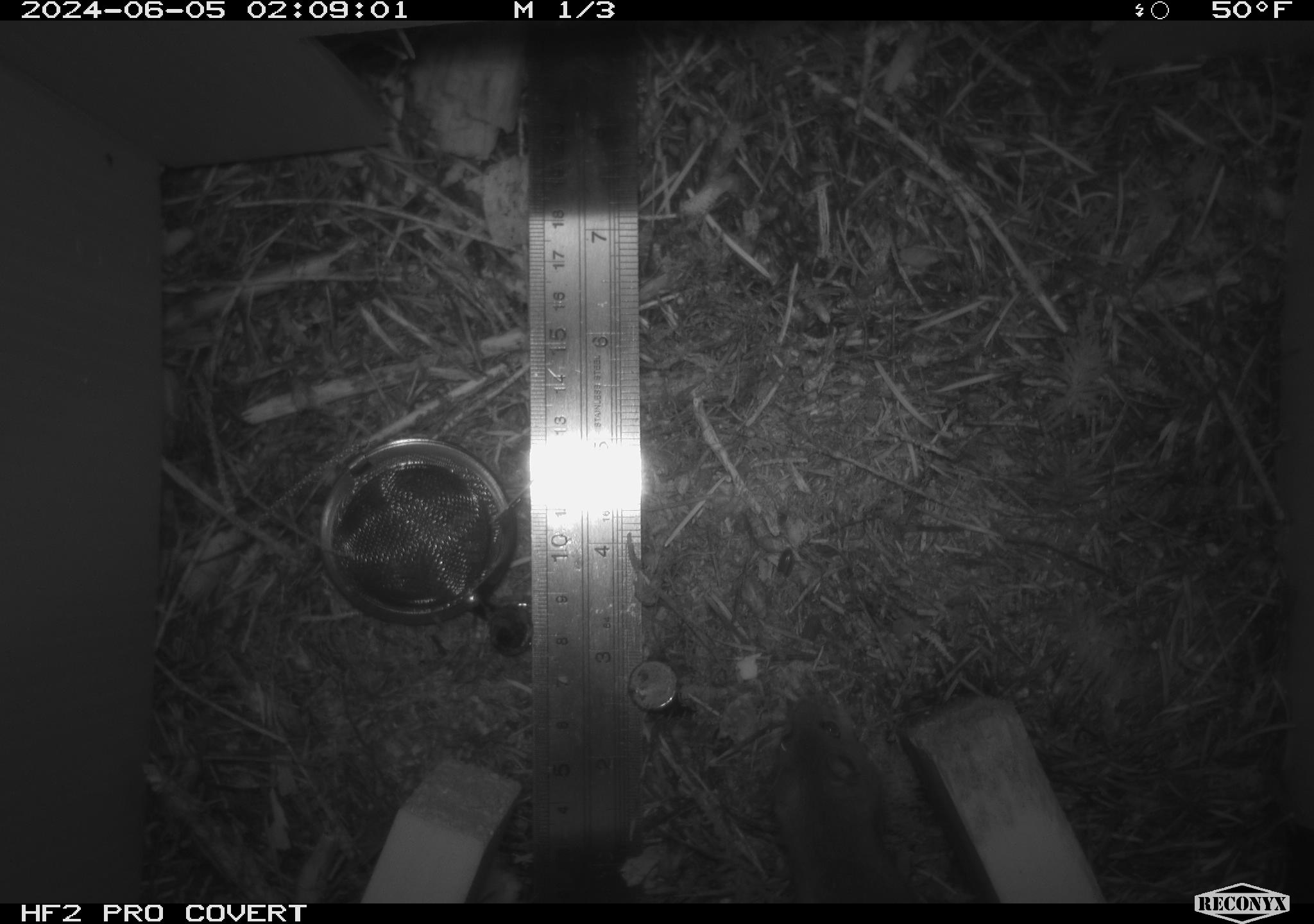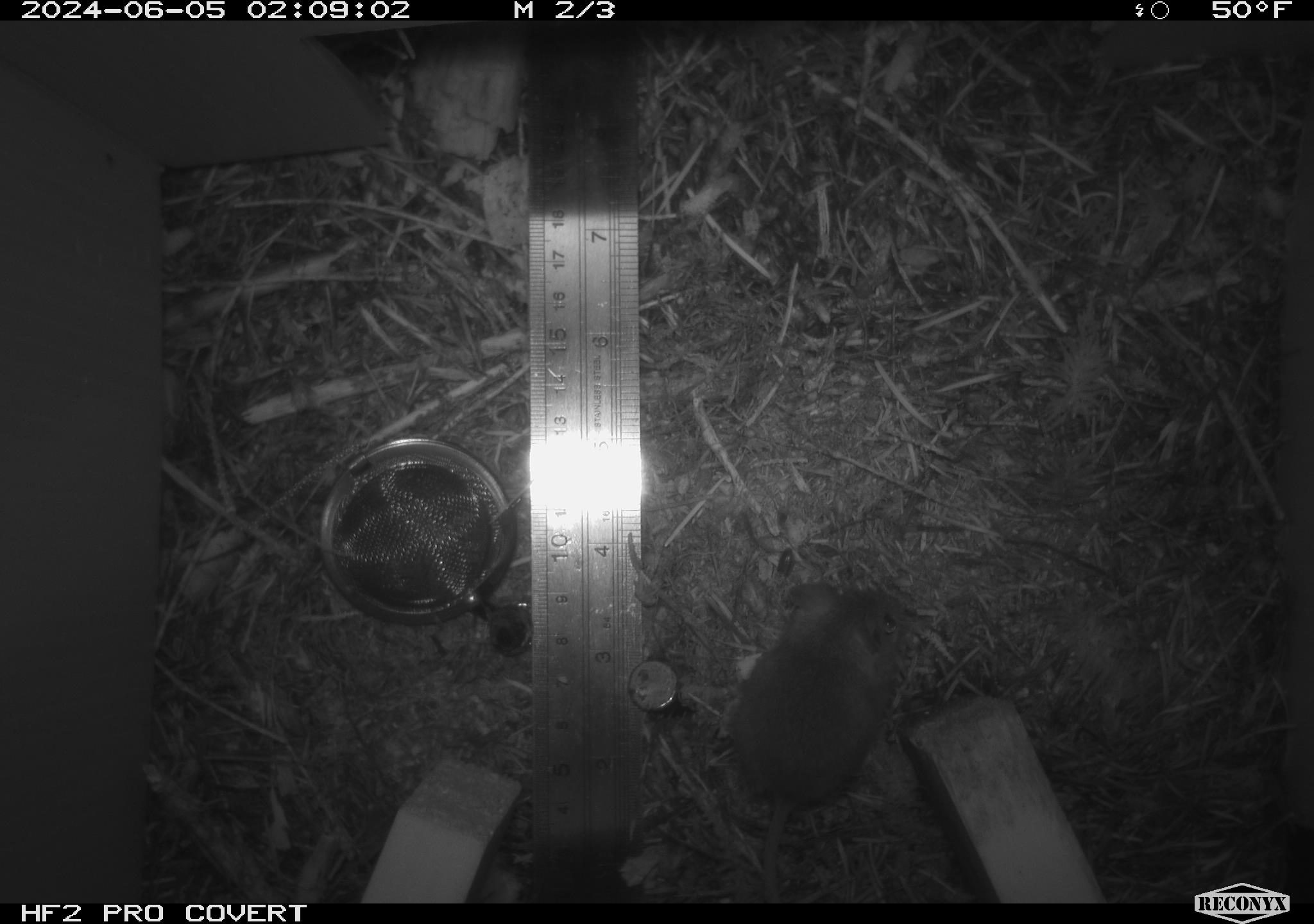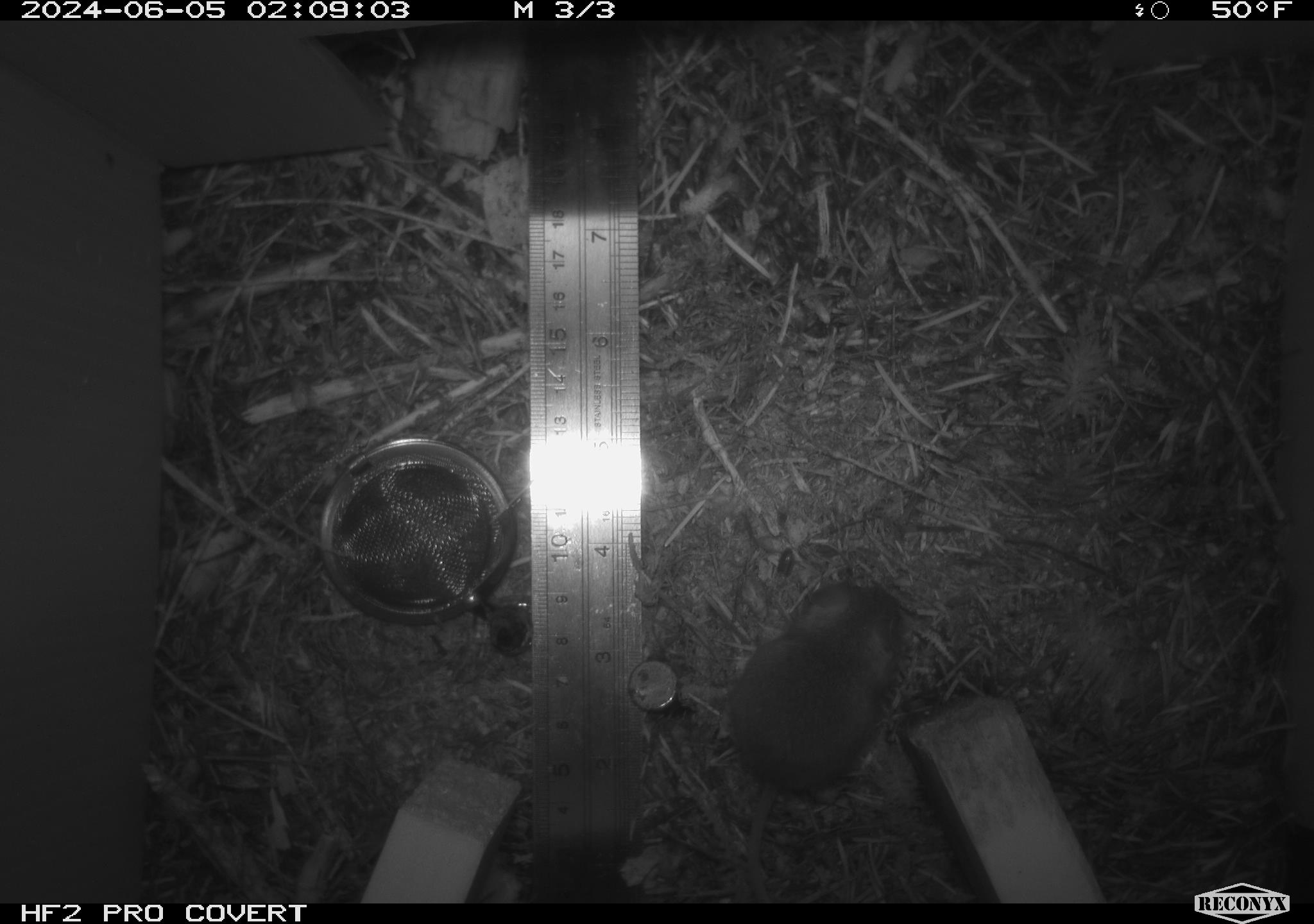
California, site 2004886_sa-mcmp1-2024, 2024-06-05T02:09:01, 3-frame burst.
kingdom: Animalia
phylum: Chordata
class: Mammalia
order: Rodentia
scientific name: Rodentia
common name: mouse species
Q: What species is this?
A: Mouse species (Rodentia).